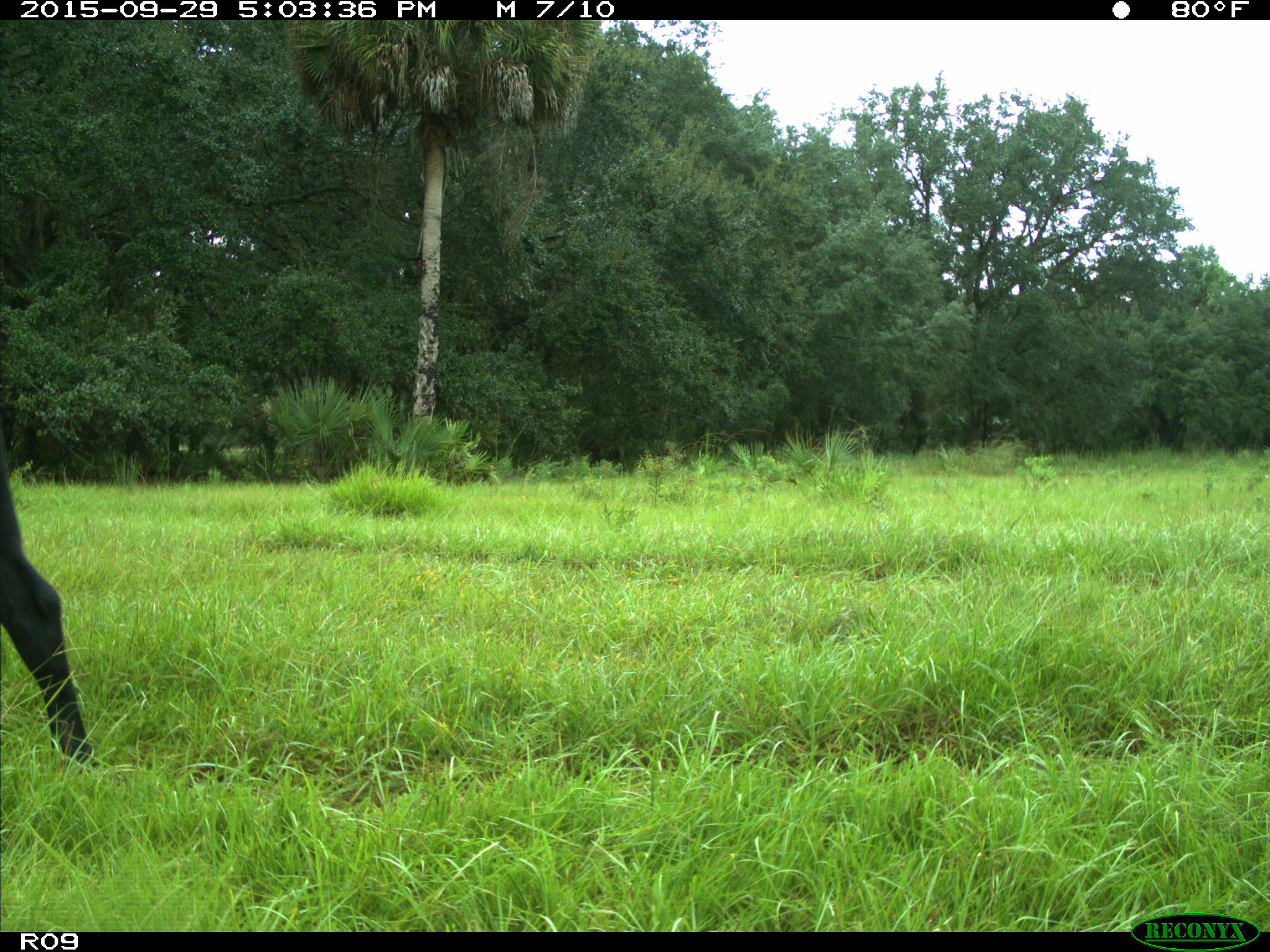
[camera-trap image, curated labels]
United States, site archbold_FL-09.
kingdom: Animalia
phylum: Chordata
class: Mammalia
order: Artiodactyla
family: Bovidae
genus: Bos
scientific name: Bos taurus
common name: domestic cow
Bos taurus (domestic cow).